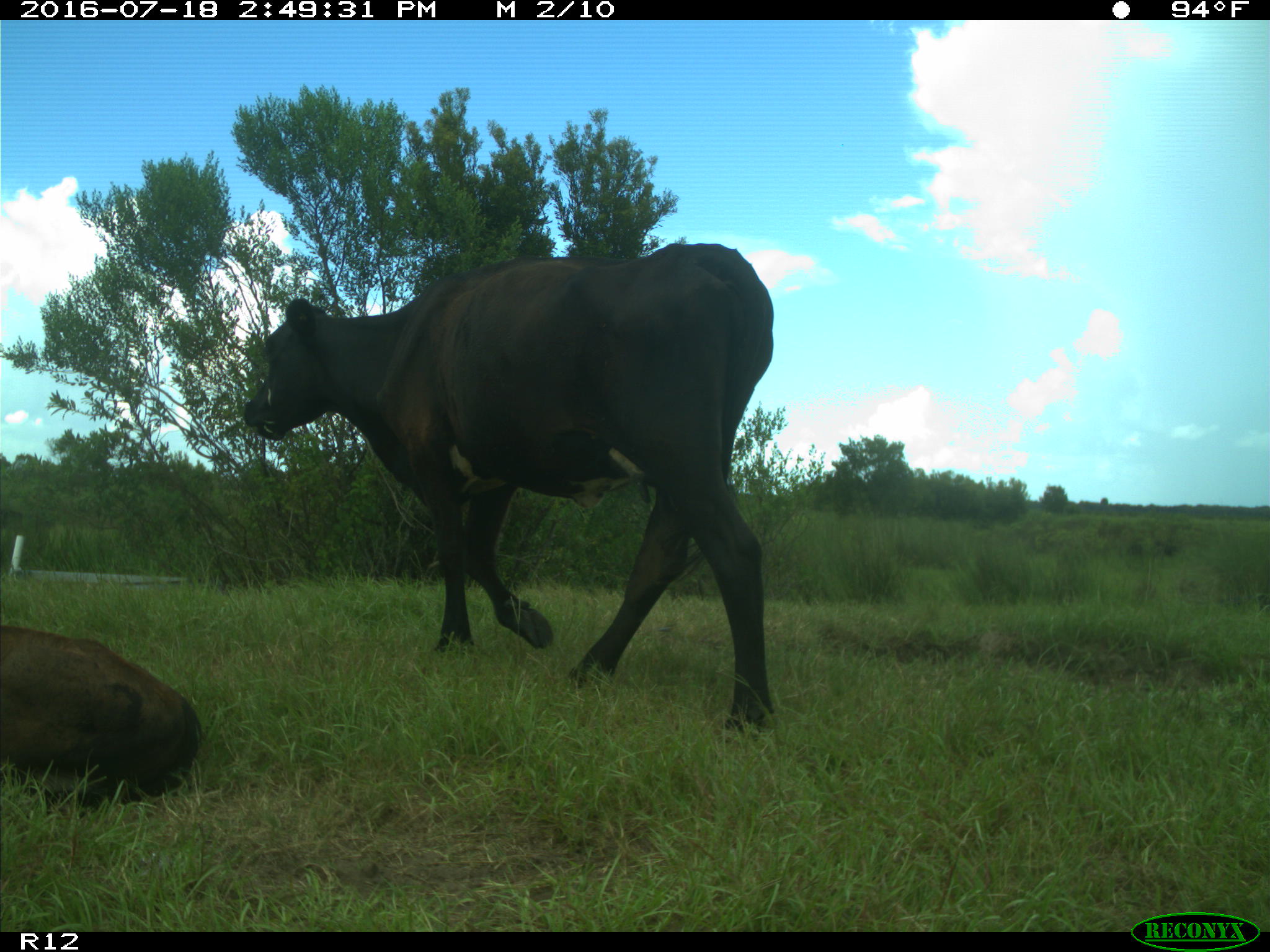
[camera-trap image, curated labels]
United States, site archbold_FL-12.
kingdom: Animalia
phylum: Chordata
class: Mammalia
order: Artiodactyla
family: Bovidae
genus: Bos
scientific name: Bos taurus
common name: domestic cow